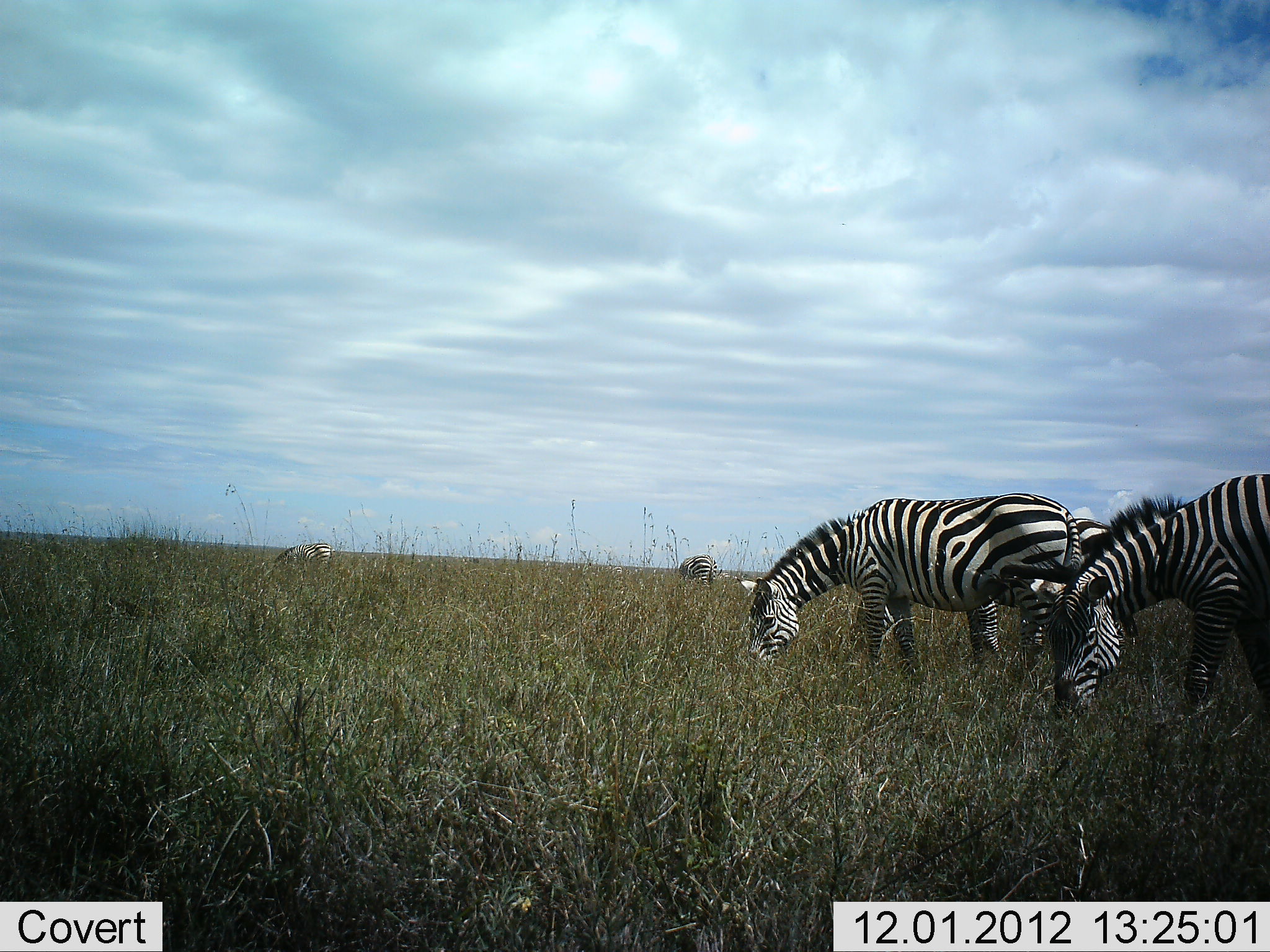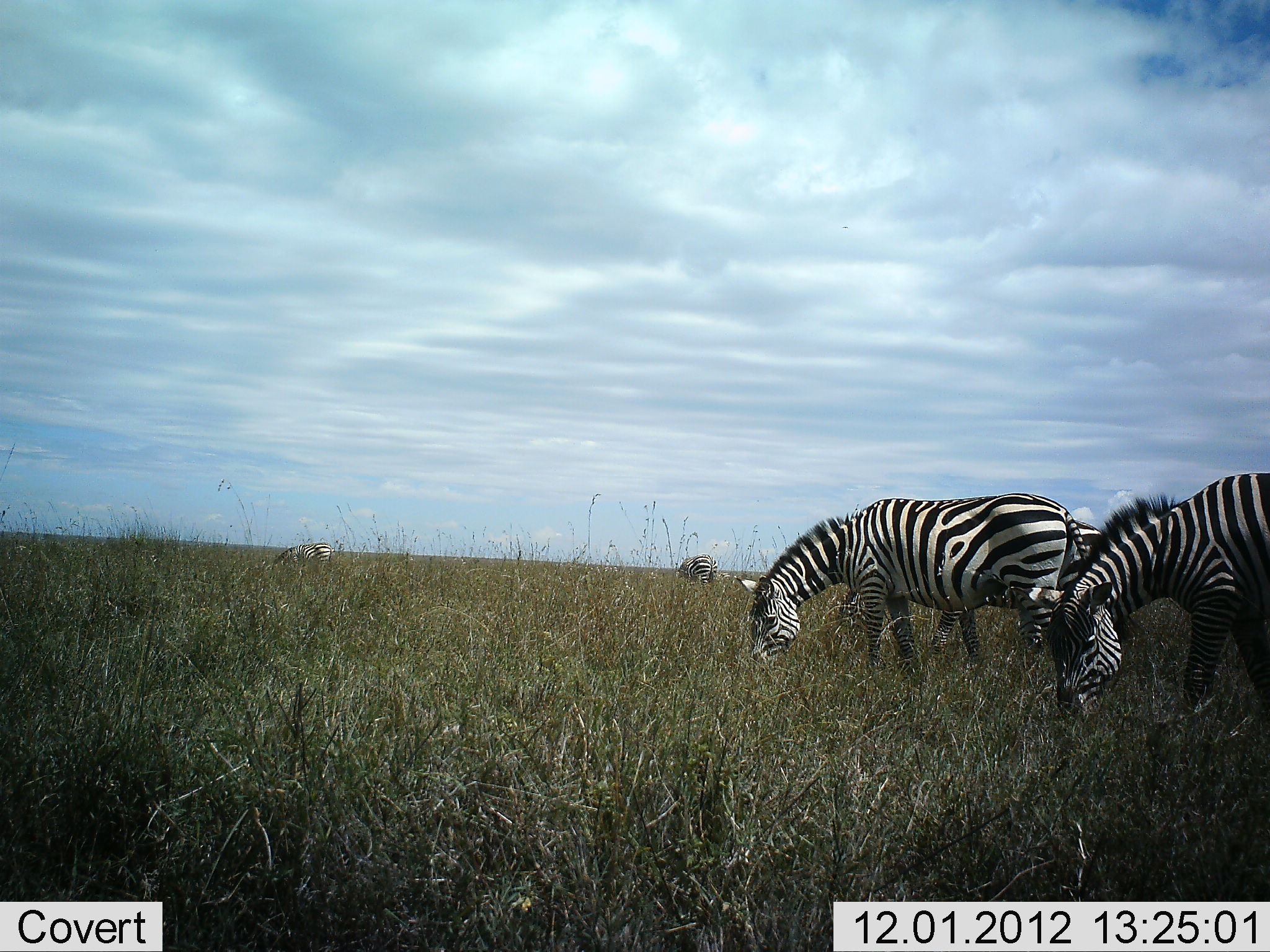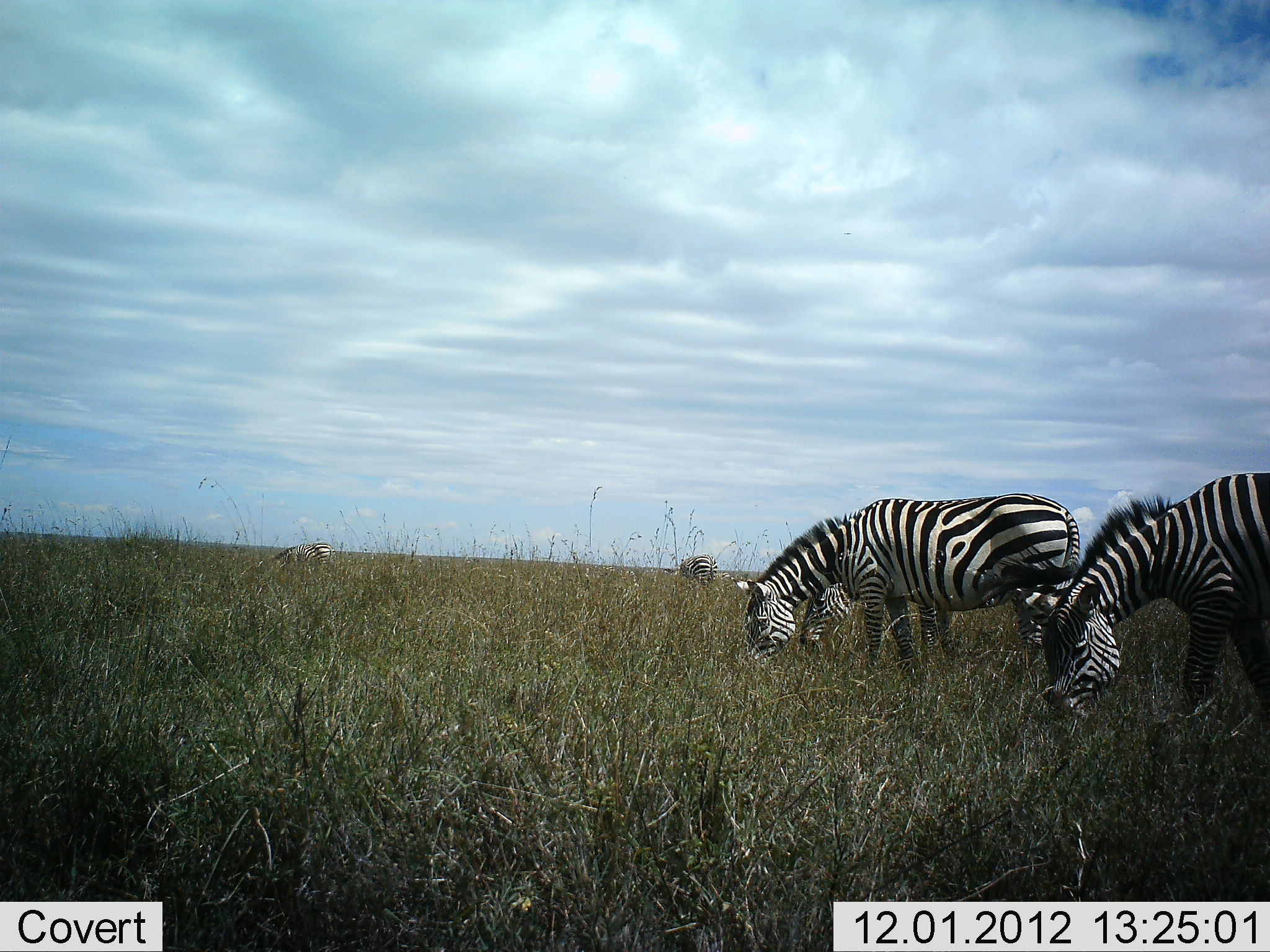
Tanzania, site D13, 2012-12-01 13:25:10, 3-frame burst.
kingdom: Animalia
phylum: Chordata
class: Mammalia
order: Perissodactyla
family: Equidae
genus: Equus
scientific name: Equus quagga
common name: plains zebra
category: zebra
Zebra (plains zebra) (Equus quagga), count 5. Behavior (volunteer vote fractions): standing 40%, resting 0%, moving 10%, interacting 0%. Young present (vote fraction): 0%. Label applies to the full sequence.